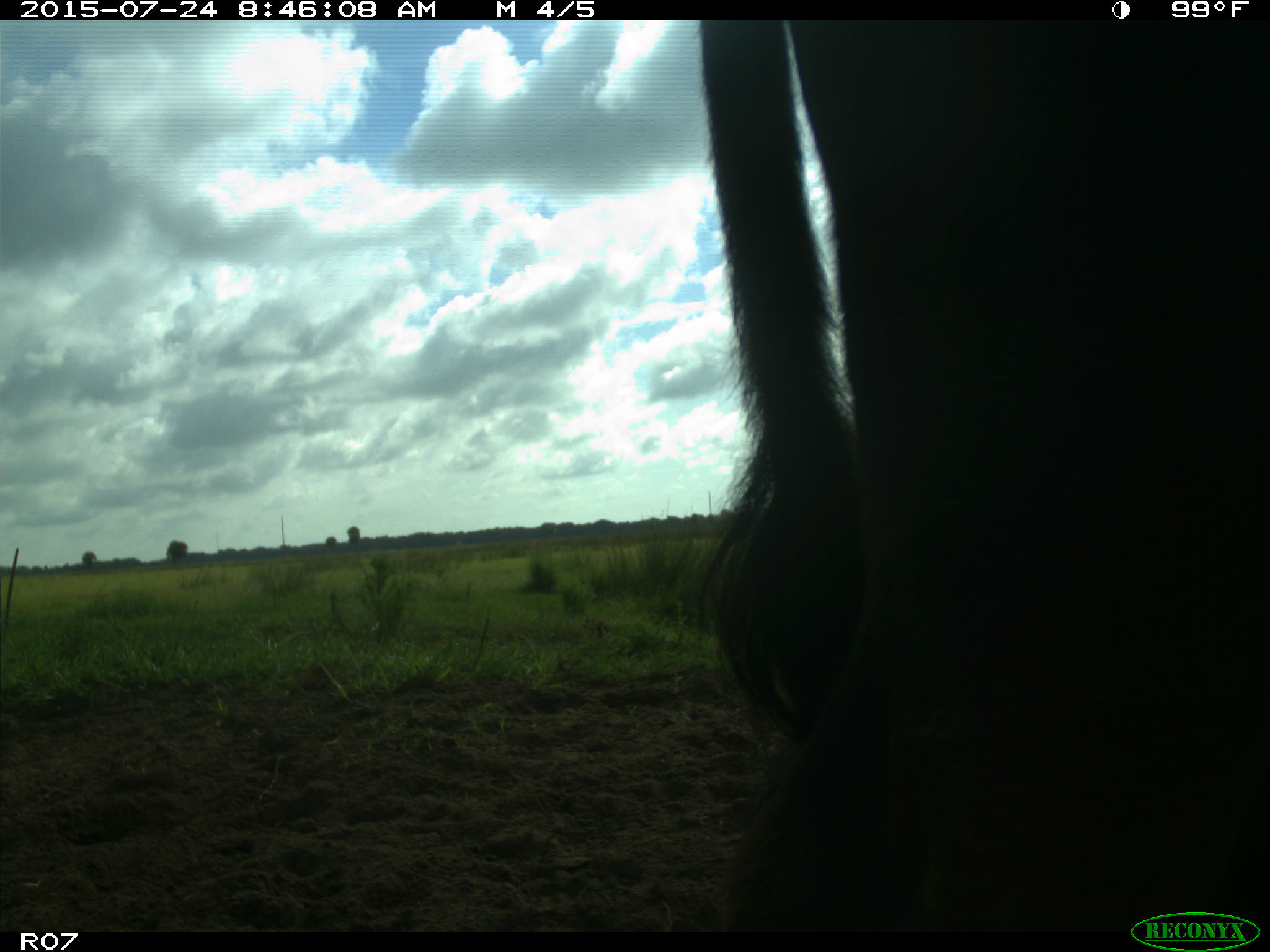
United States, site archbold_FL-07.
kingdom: Animalia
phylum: Chordata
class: Mammalia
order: Artiodactyla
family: Bovidae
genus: Bos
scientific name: Bos taurus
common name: domestic cow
Bos taurus (domestic cow).